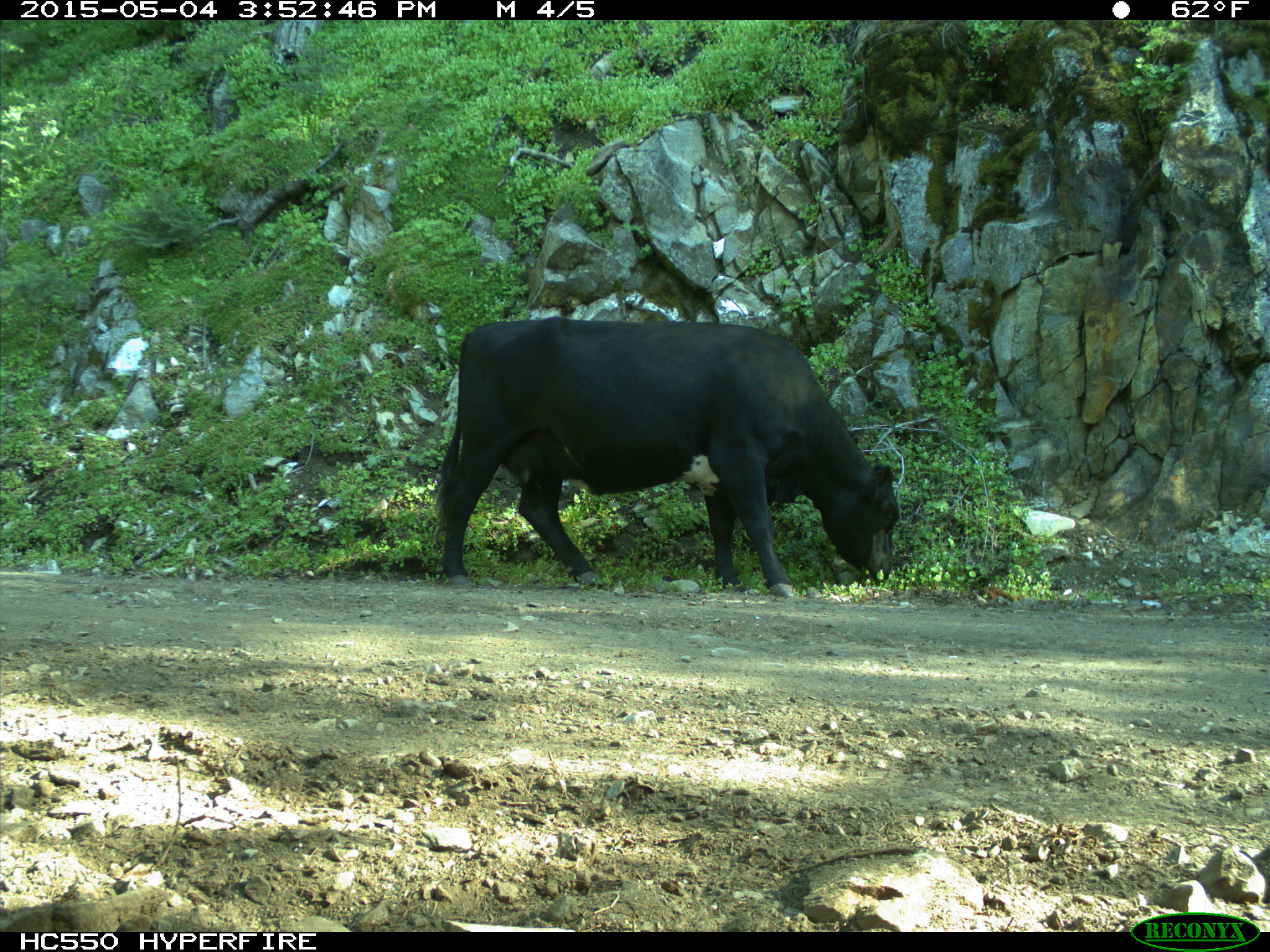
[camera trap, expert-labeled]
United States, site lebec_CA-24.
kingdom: Animalia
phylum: Chordata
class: Mammalia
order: Artiodactyla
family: Bovidae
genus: Bos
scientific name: Bos taurus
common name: domestic cow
Bos taurus (domestic cow).